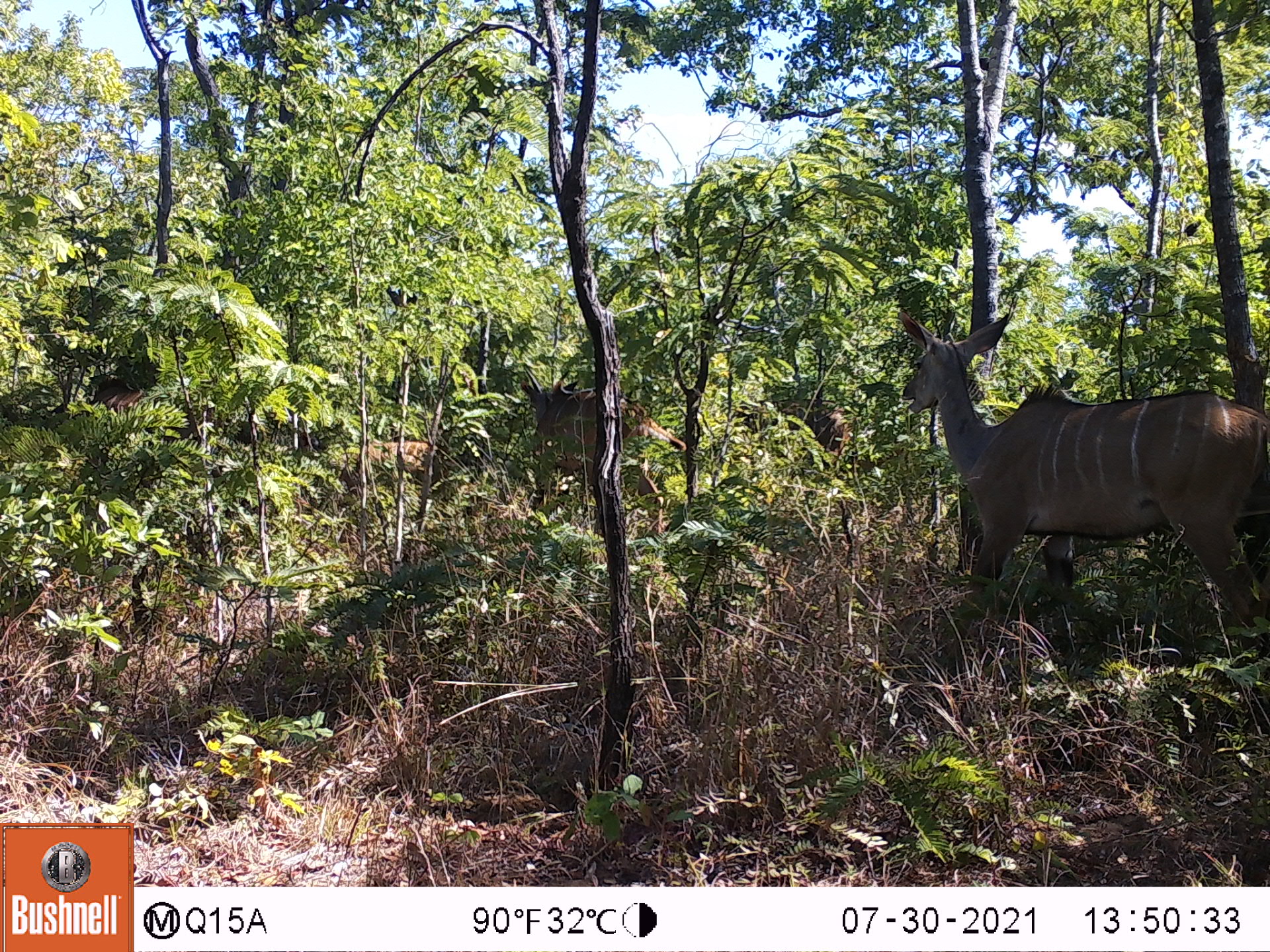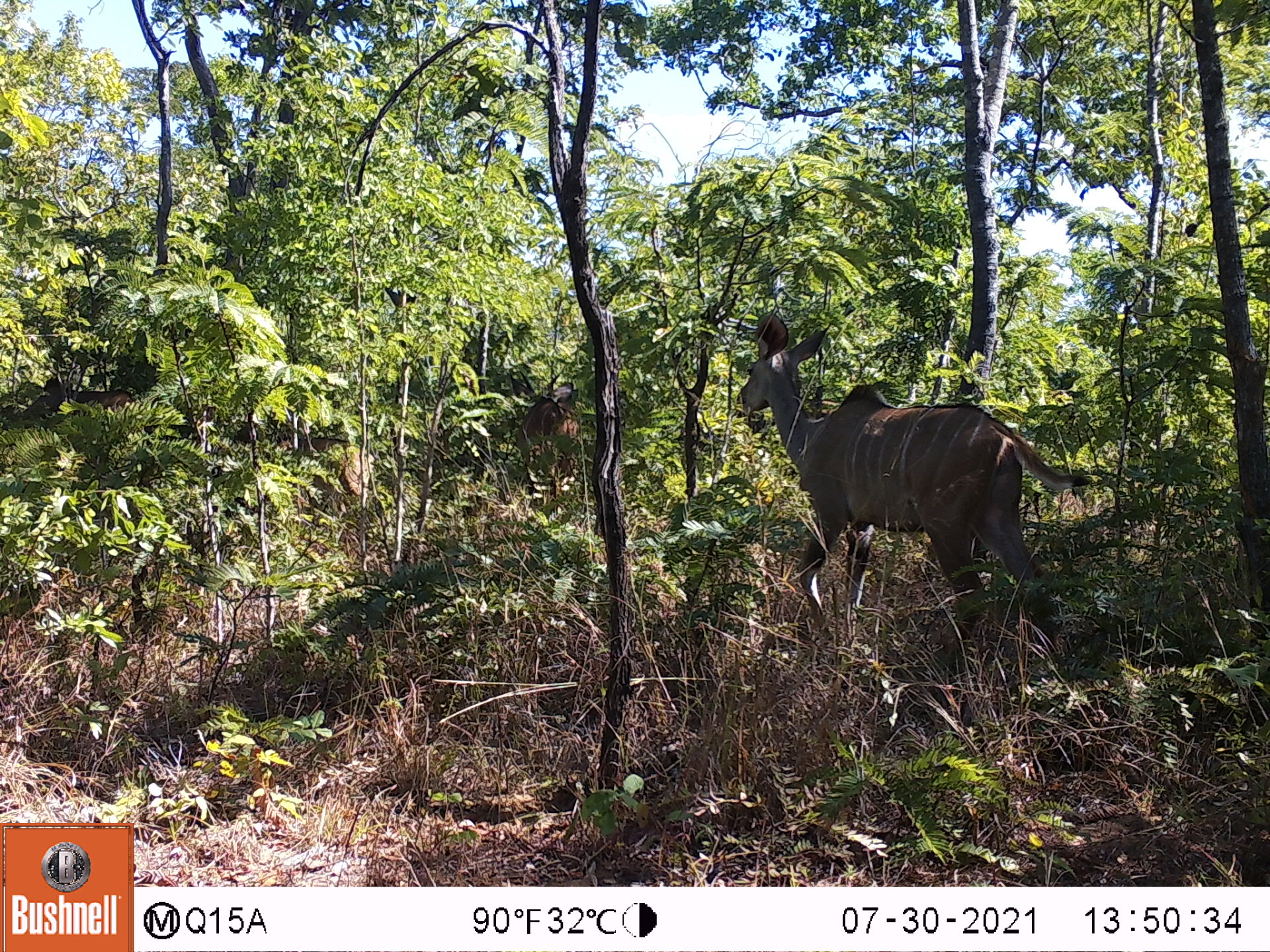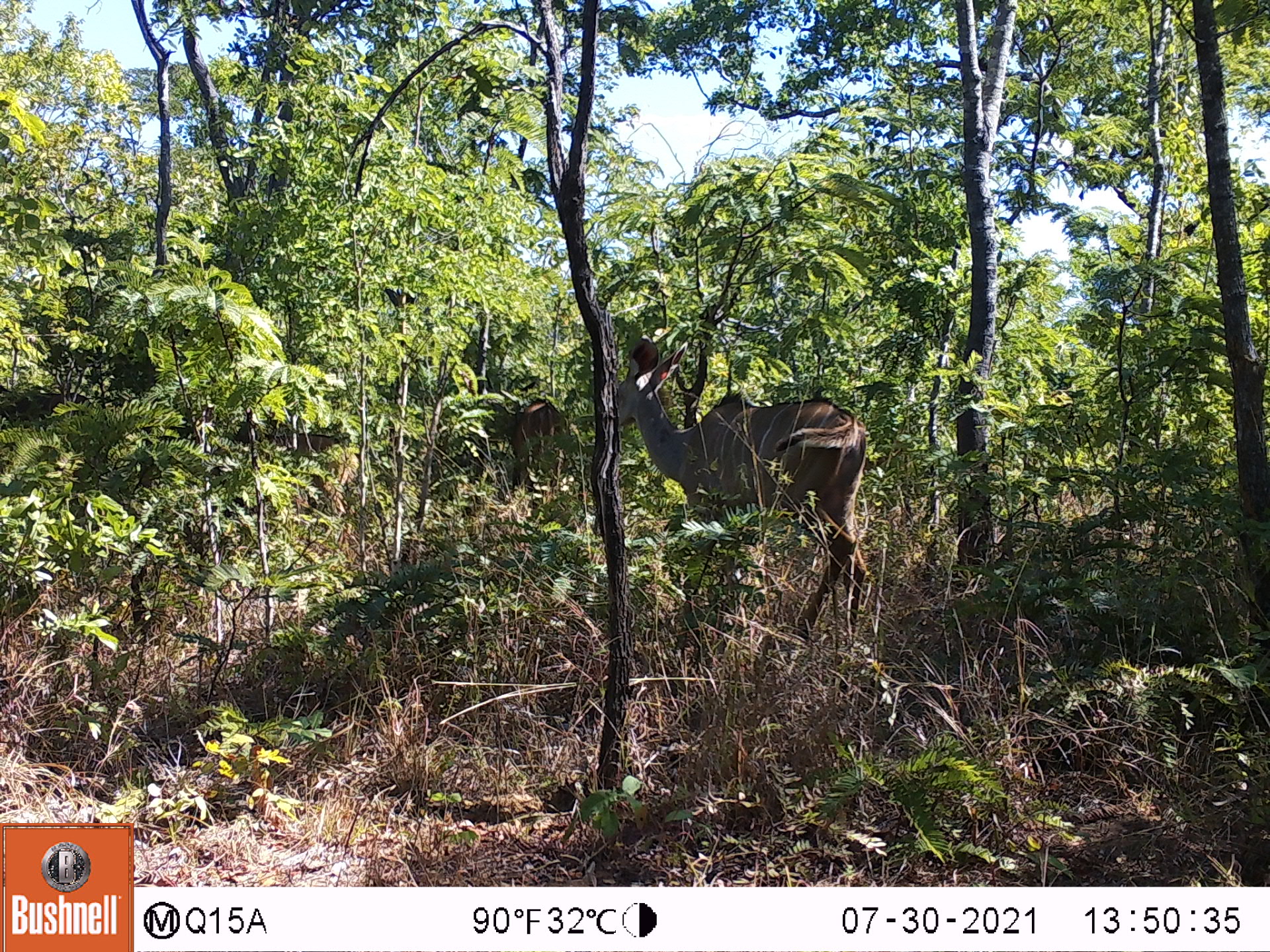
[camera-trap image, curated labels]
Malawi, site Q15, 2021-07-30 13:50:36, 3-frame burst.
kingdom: Animalia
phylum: Chordata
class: Mammalia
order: Artiodactyla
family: Bovidae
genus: Tragelaphus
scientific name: Tragelaphus strepsiceros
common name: greater kudu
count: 5